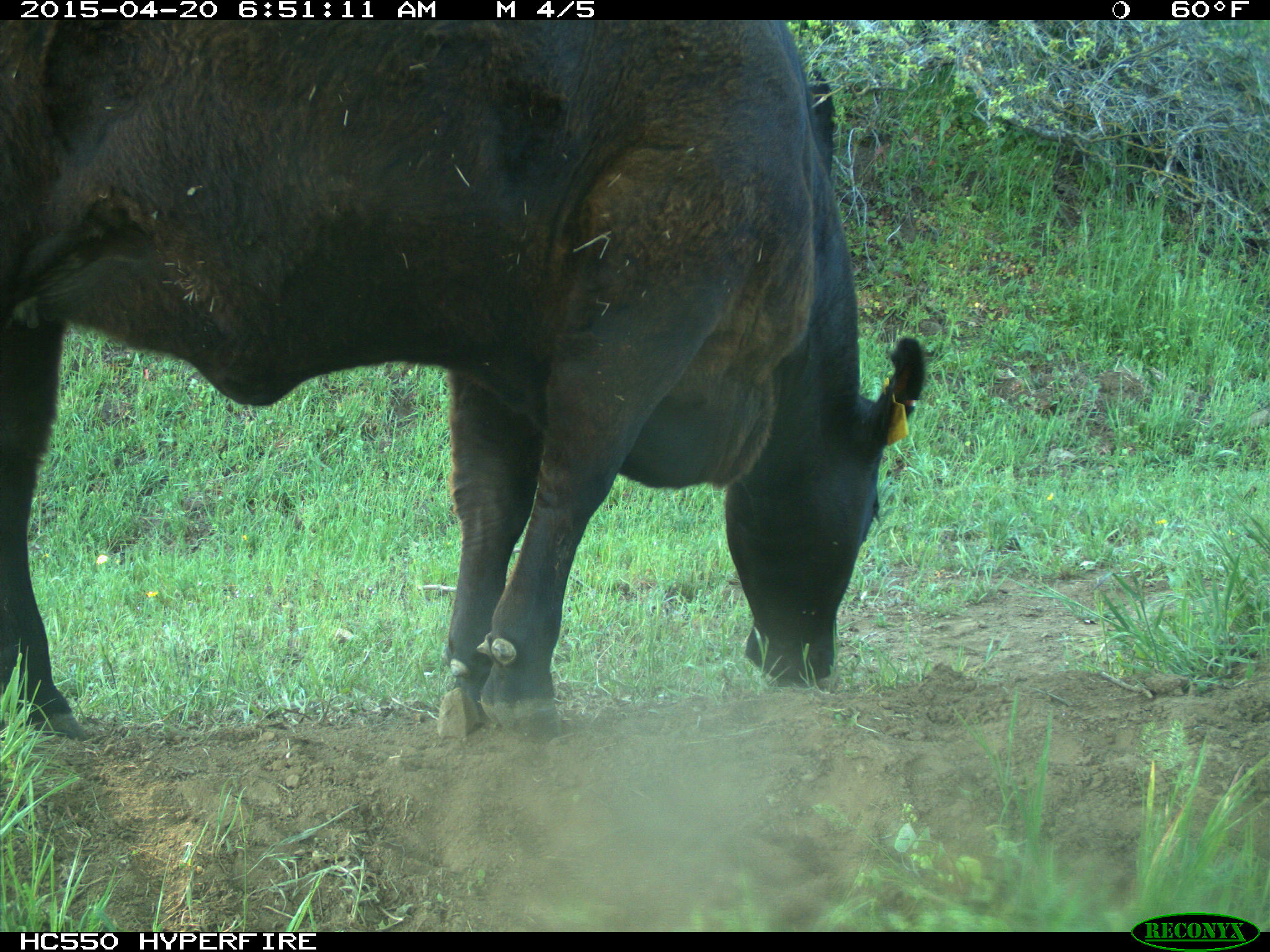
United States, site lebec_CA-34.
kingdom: Animalia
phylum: Chordata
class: Mammalia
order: Artiodactyla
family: Bovidae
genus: Bos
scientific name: Bos taurus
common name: domestic cow